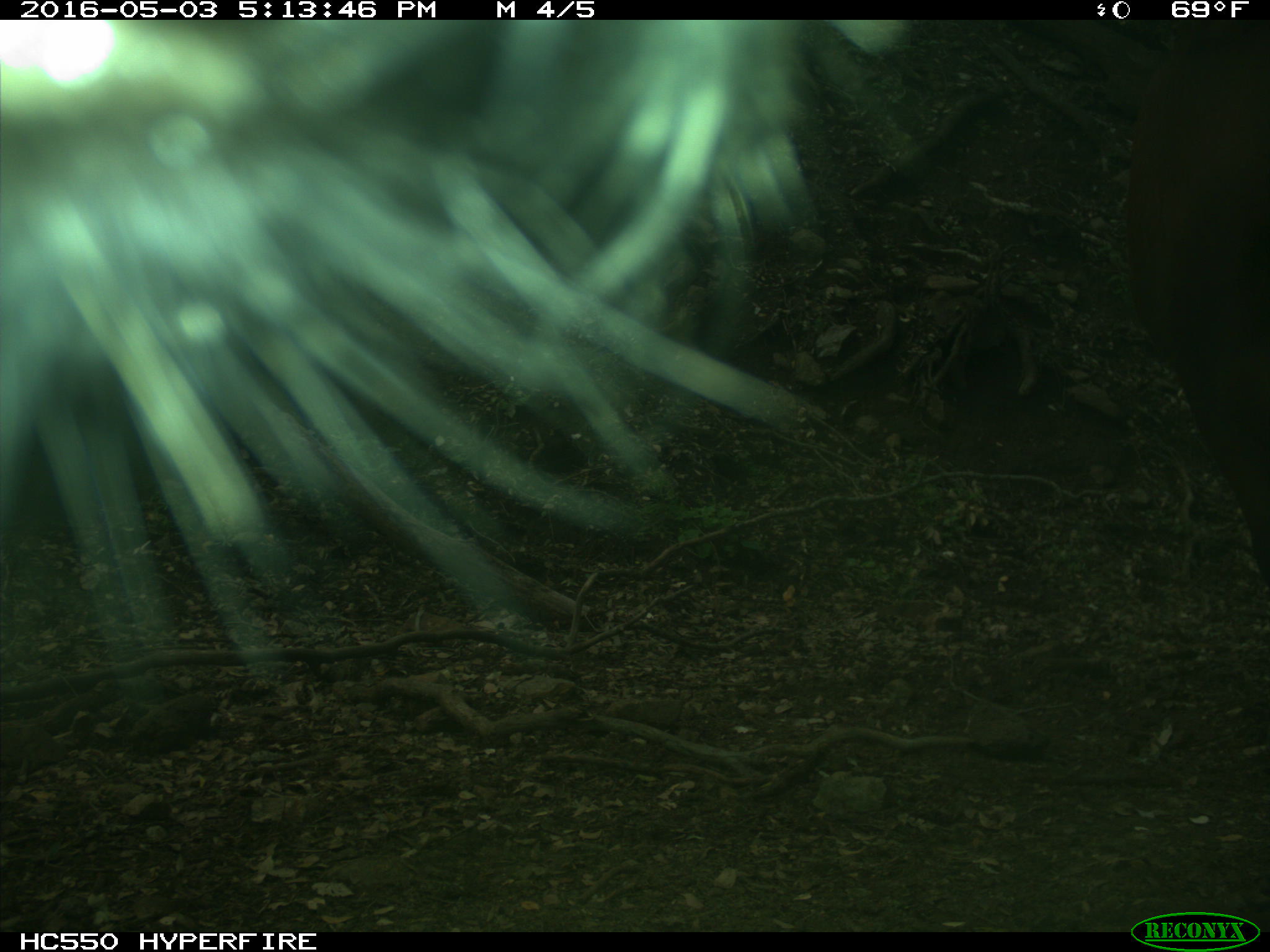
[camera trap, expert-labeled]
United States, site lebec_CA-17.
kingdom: Animalia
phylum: Chordata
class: Mammalia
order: Artiodactyla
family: Bovidae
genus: Bos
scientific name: Bos taurus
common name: domestic cow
Bos taurus (domestic cow).